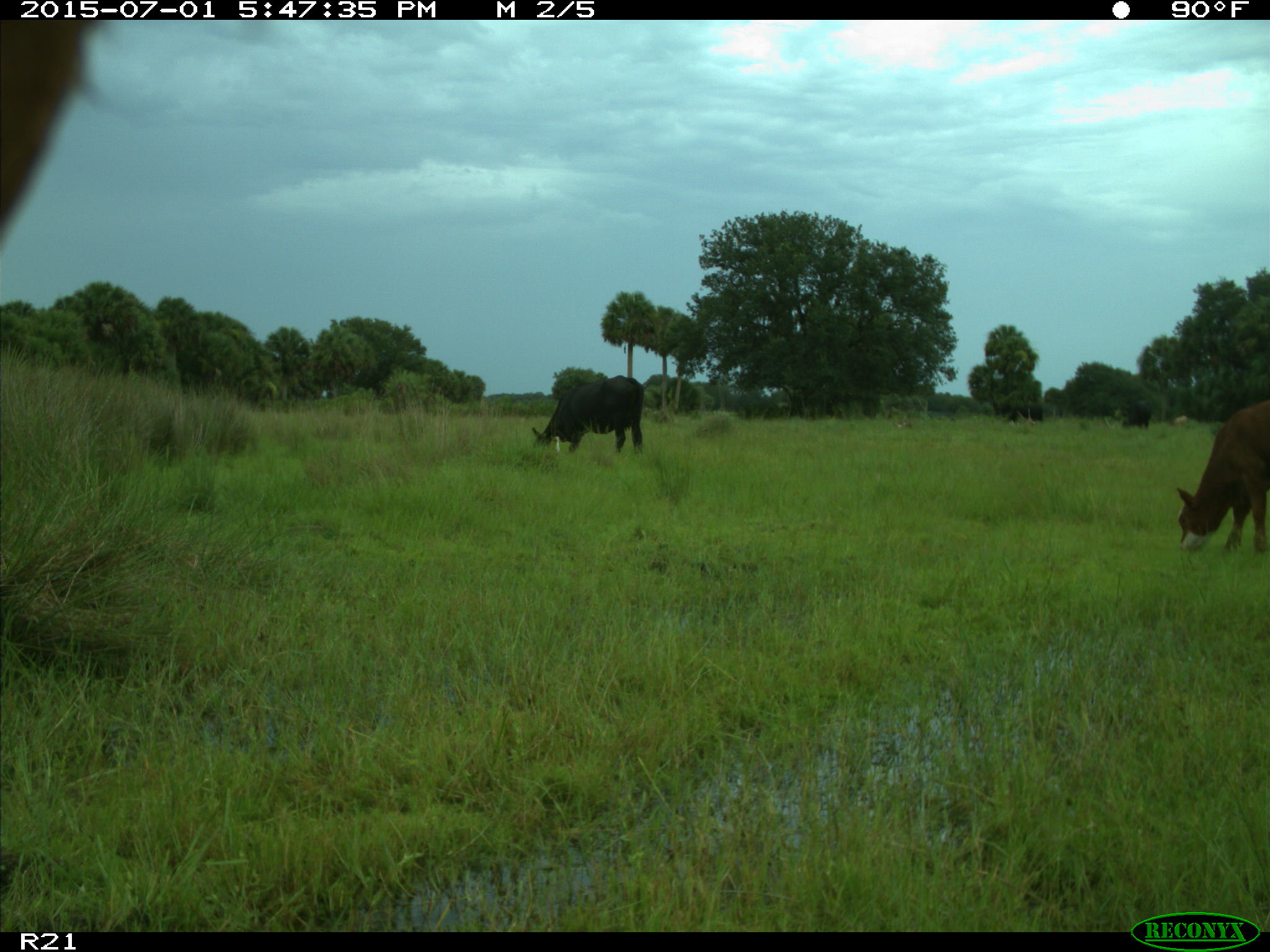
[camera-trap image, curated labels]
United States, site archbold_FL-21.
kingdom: Animalia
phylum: Chordata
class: Mammalia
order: Artiodactyla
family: Bovidae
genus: Bos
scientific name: Bos taurus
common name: domestic cow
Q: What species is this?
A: Bos taurus (domestic cow).